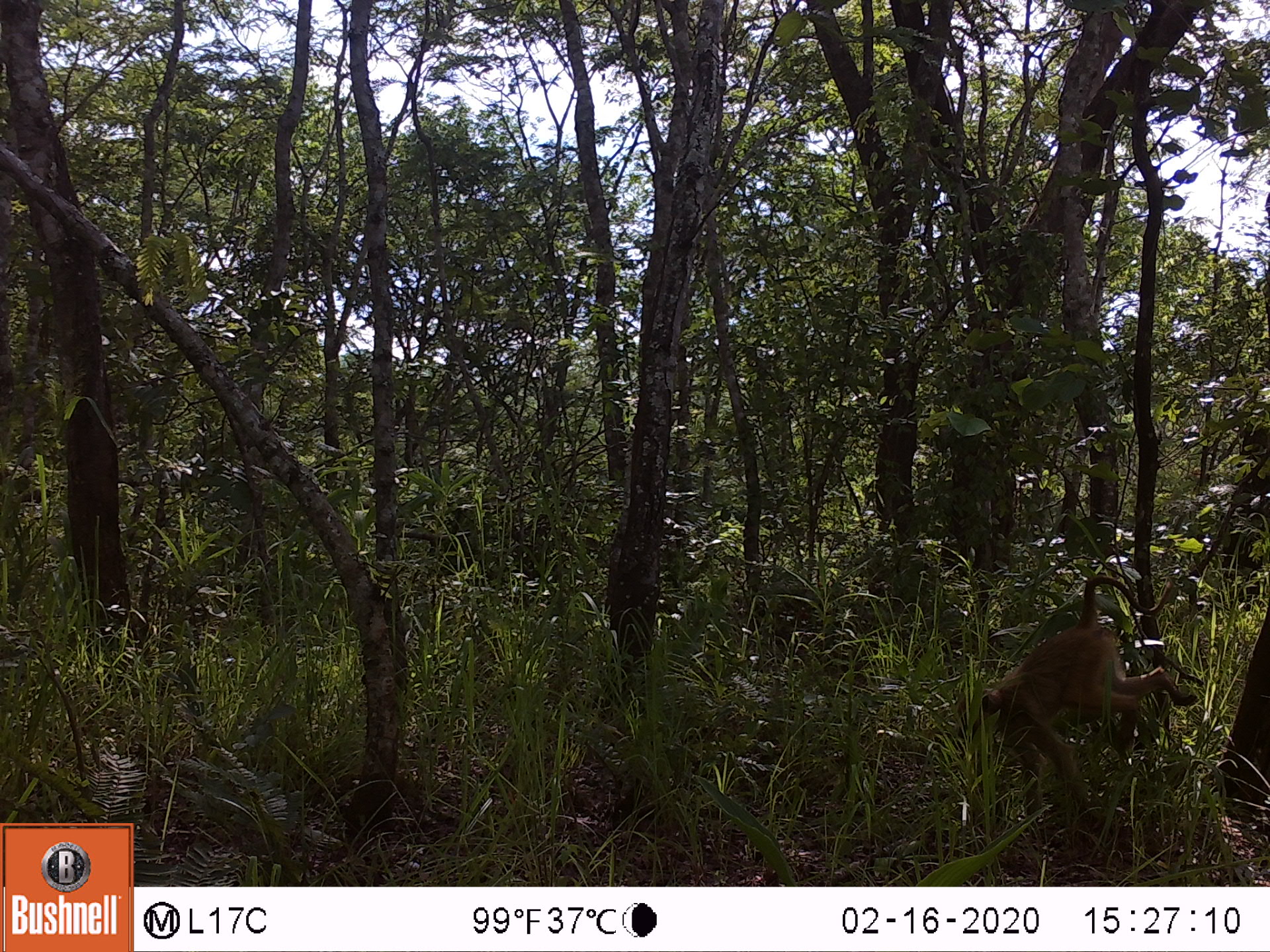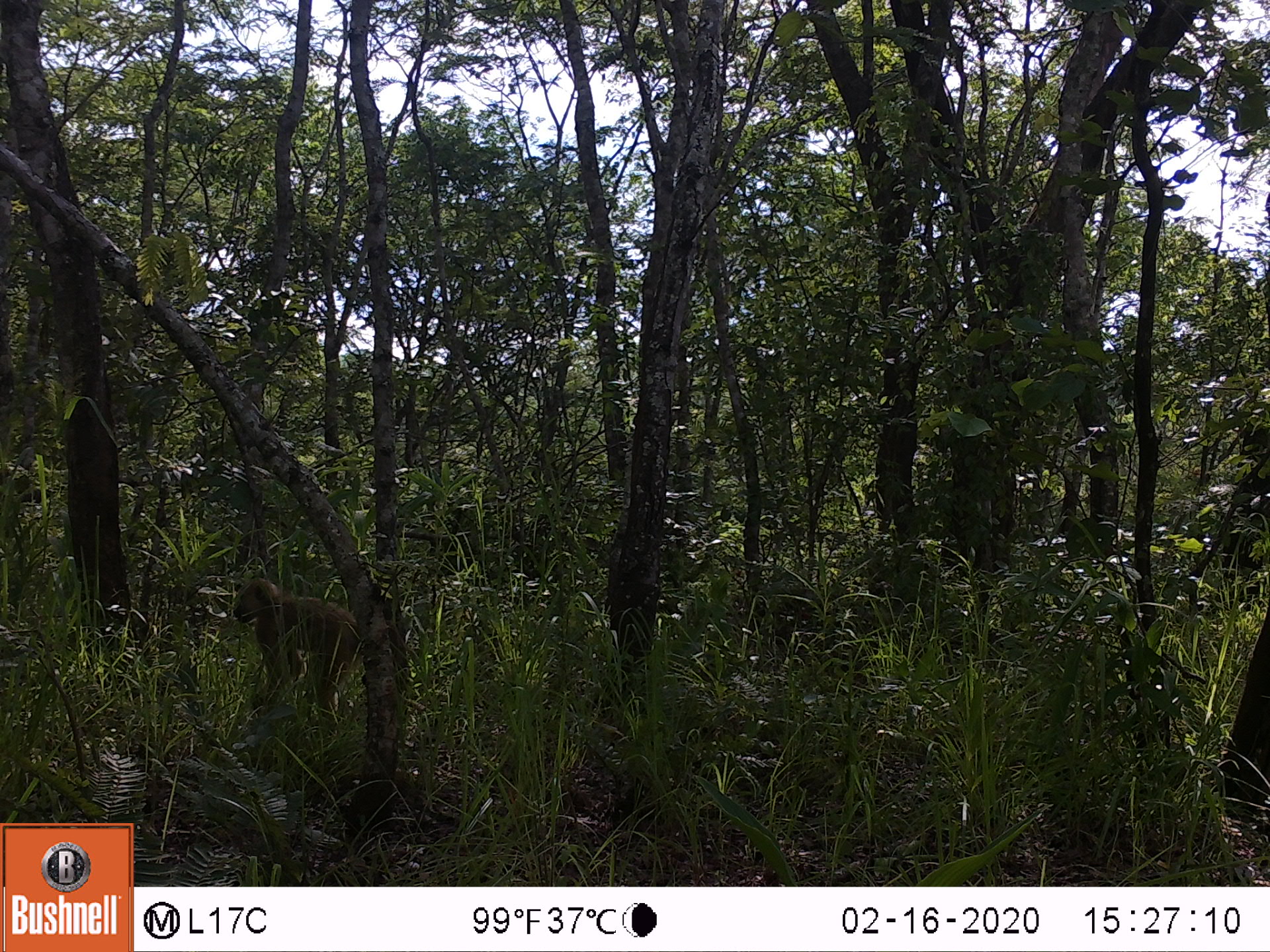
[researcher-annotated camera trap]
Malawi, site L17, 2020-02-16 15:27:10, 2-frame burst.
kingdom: Animalia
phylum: Chordata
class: Mammalia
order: Primates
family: Cercopithecidae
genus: Papio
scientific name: Papio cynocephalus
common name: yellow baboon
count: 1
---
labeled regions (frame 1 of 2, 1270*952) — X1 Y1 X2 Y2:
yellow baboon: 953 574 1200 828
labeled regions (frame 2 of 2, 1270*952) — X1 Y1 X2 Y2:
yellow baboon: 224 572 361 727